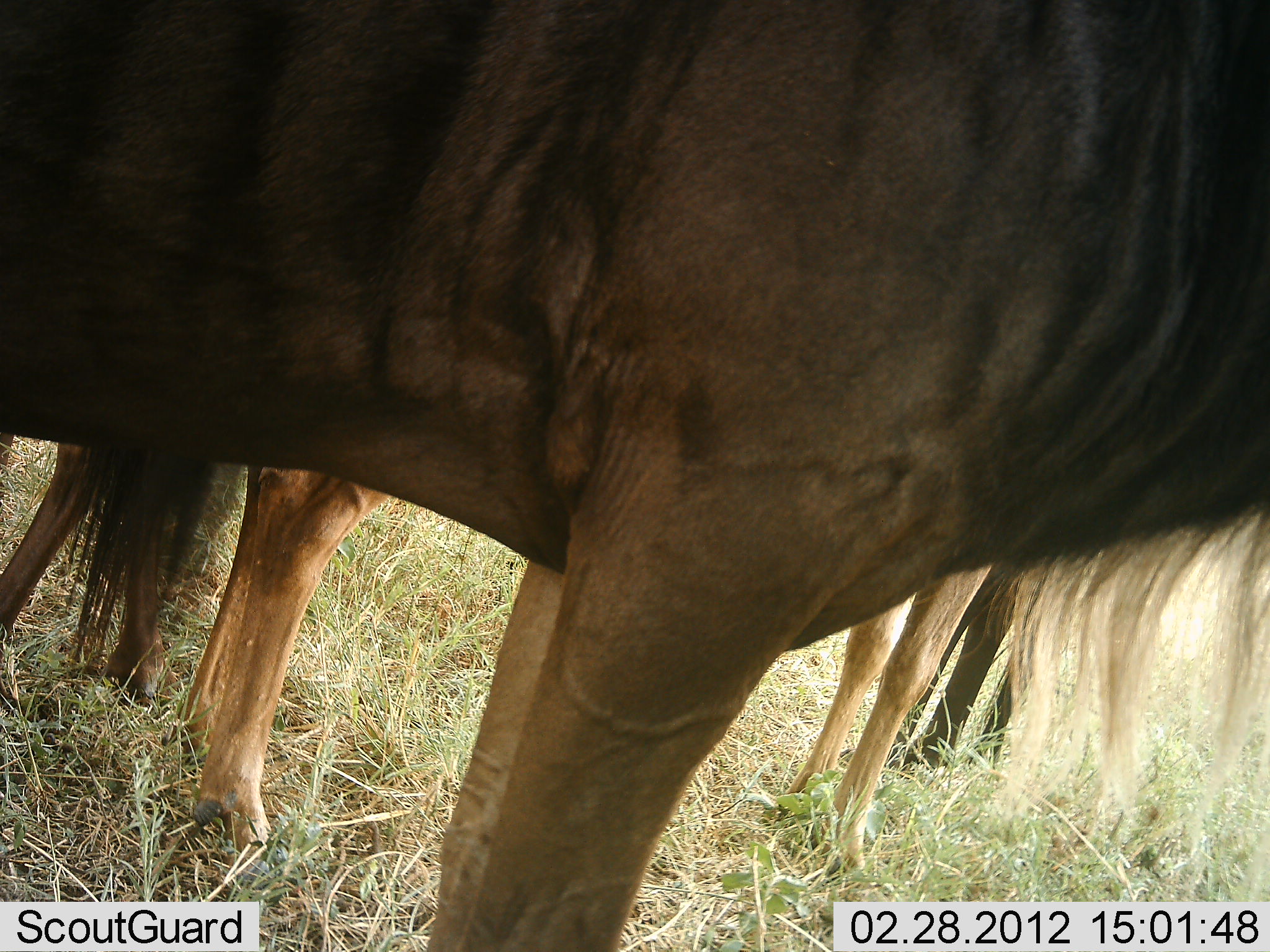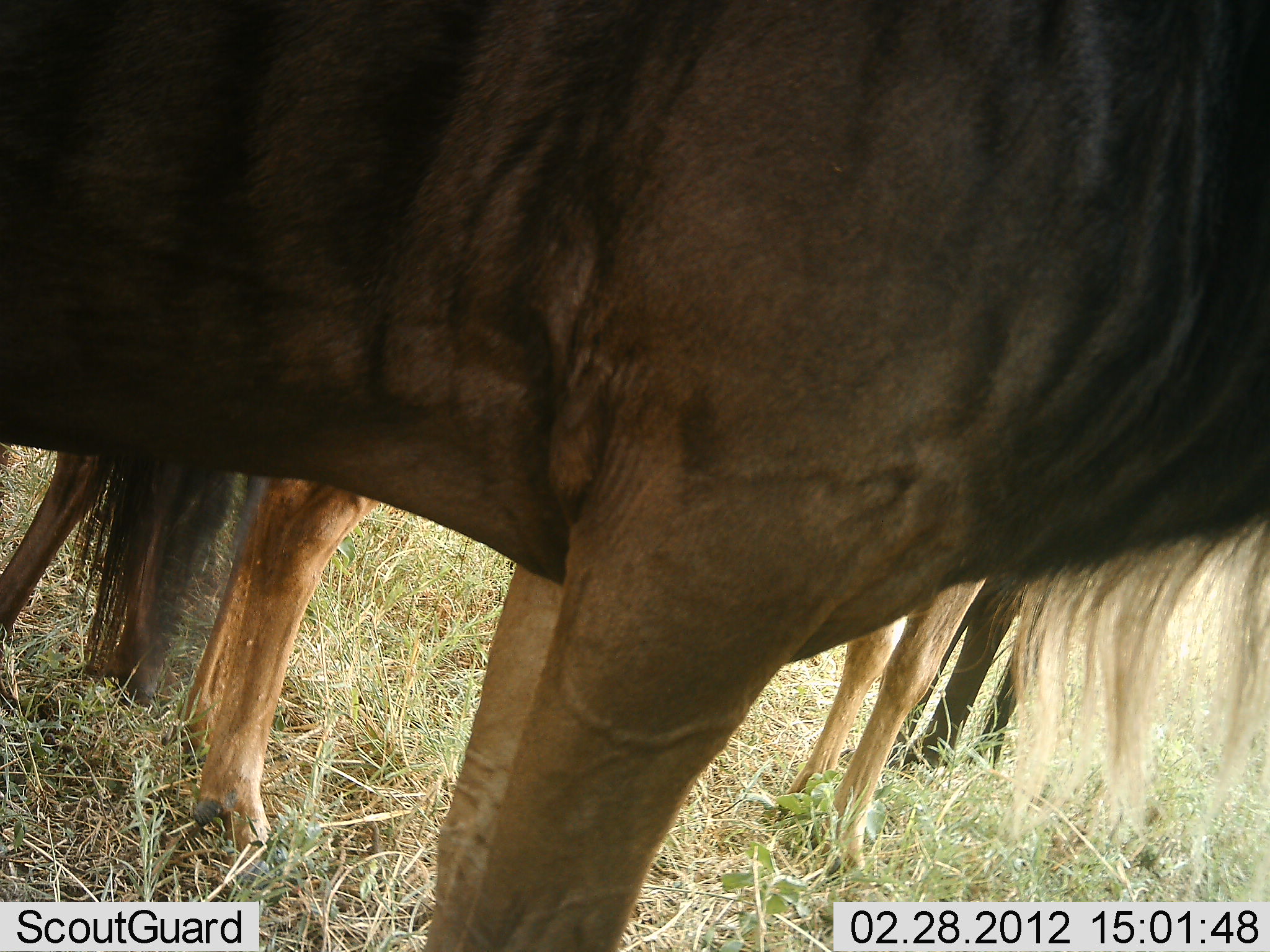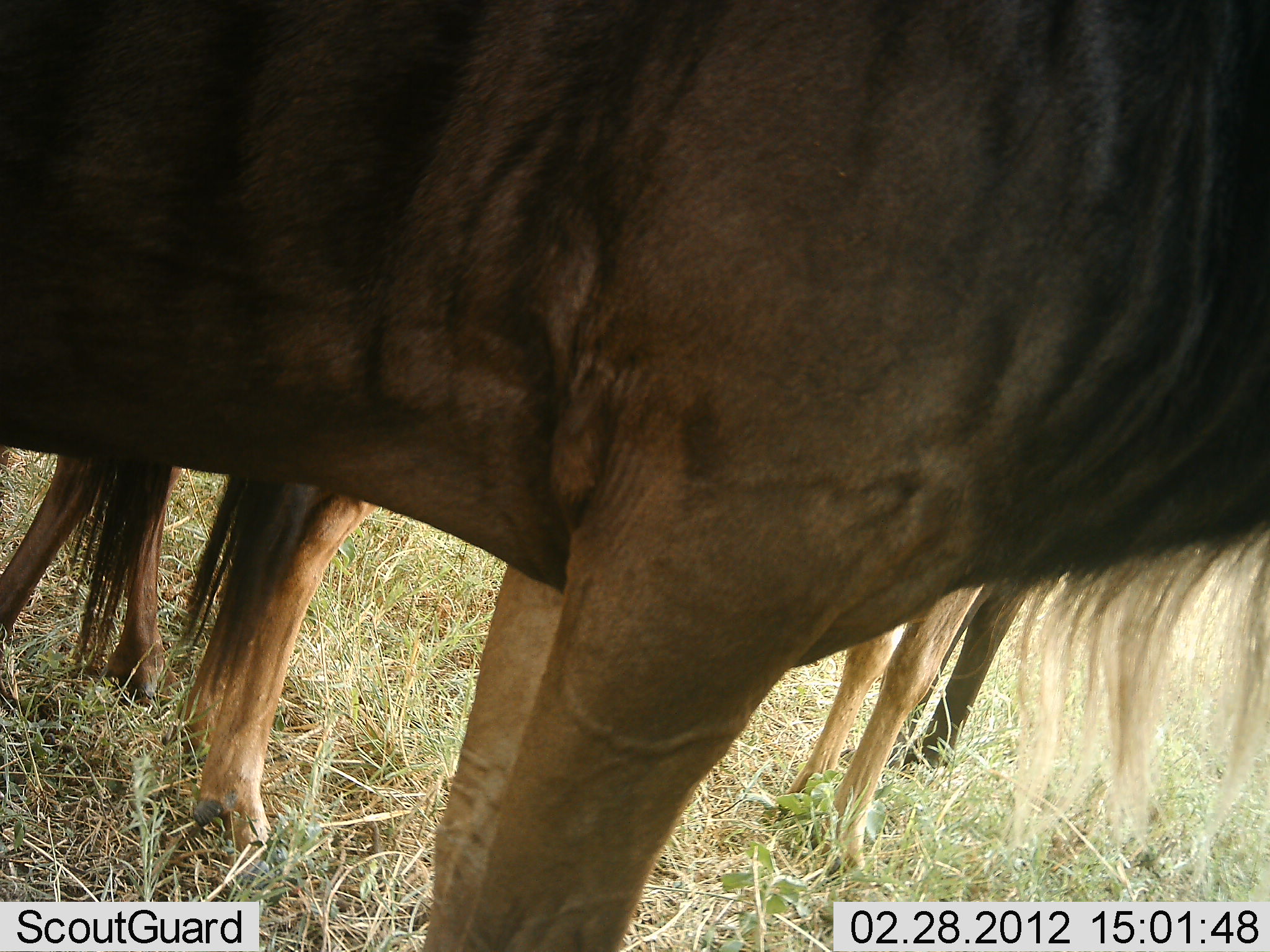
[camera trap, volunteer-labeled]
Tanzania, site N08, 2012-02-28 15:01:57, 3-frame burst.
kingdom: Animalia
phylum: Chordata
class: Mammalia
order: Artiodactyla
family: Bovidae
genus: Connochaetes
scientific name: Connochaetes taurinus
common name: blue wildebeest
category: wildebeest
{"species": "wildebeest (blue wildebeest) (Connochaetes taurinus)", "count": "4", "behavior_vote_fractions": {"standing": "100%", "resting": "0%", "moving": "0%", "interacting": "0%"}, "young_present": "25%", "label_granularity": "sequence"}